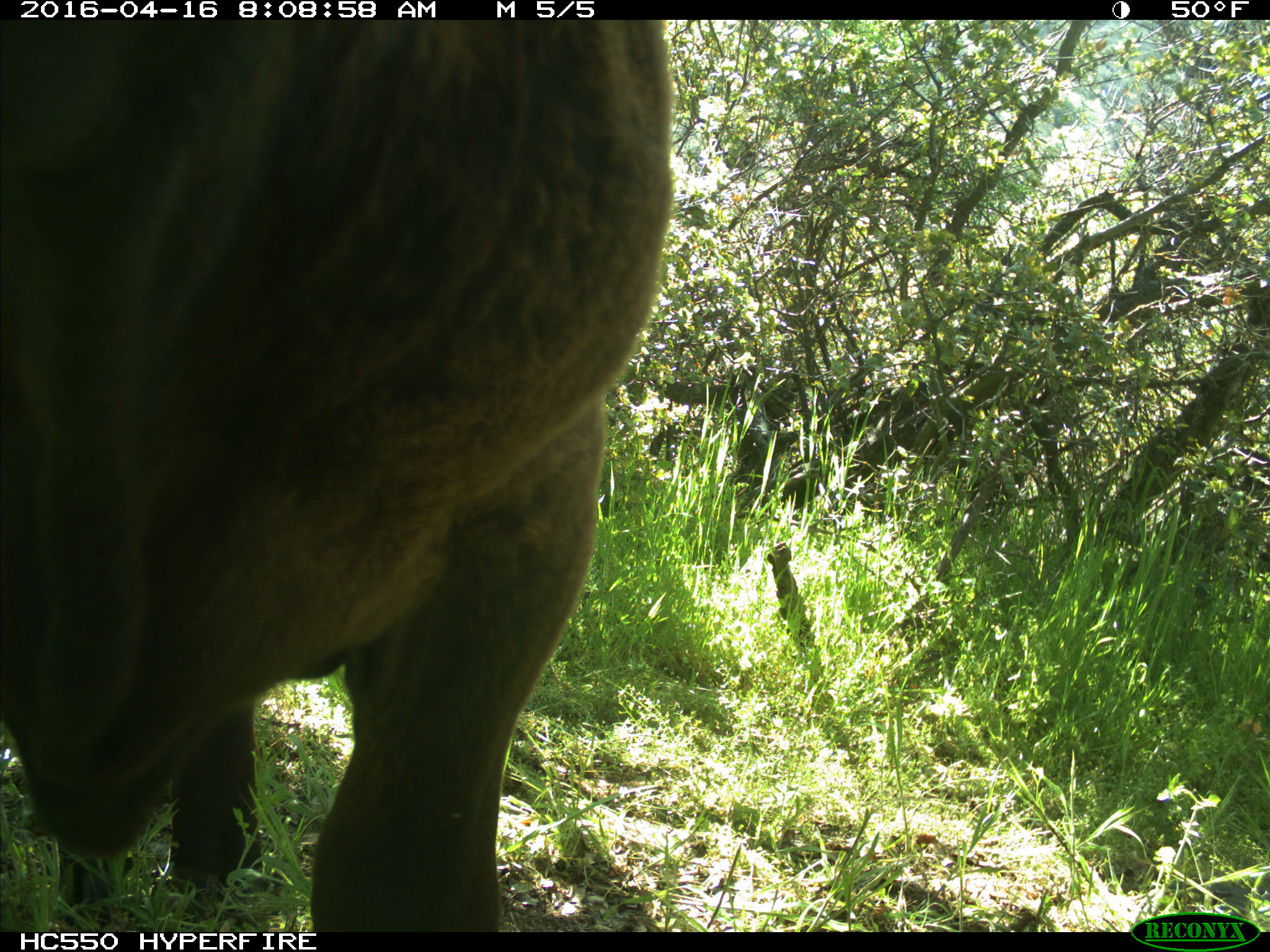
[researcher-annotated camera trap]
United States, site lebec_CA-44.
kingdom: Animalia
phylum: Chordata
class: Mammalia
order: Artiodactyla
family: Bovidae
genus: Bos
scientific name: Bos taurus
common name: domestic cow